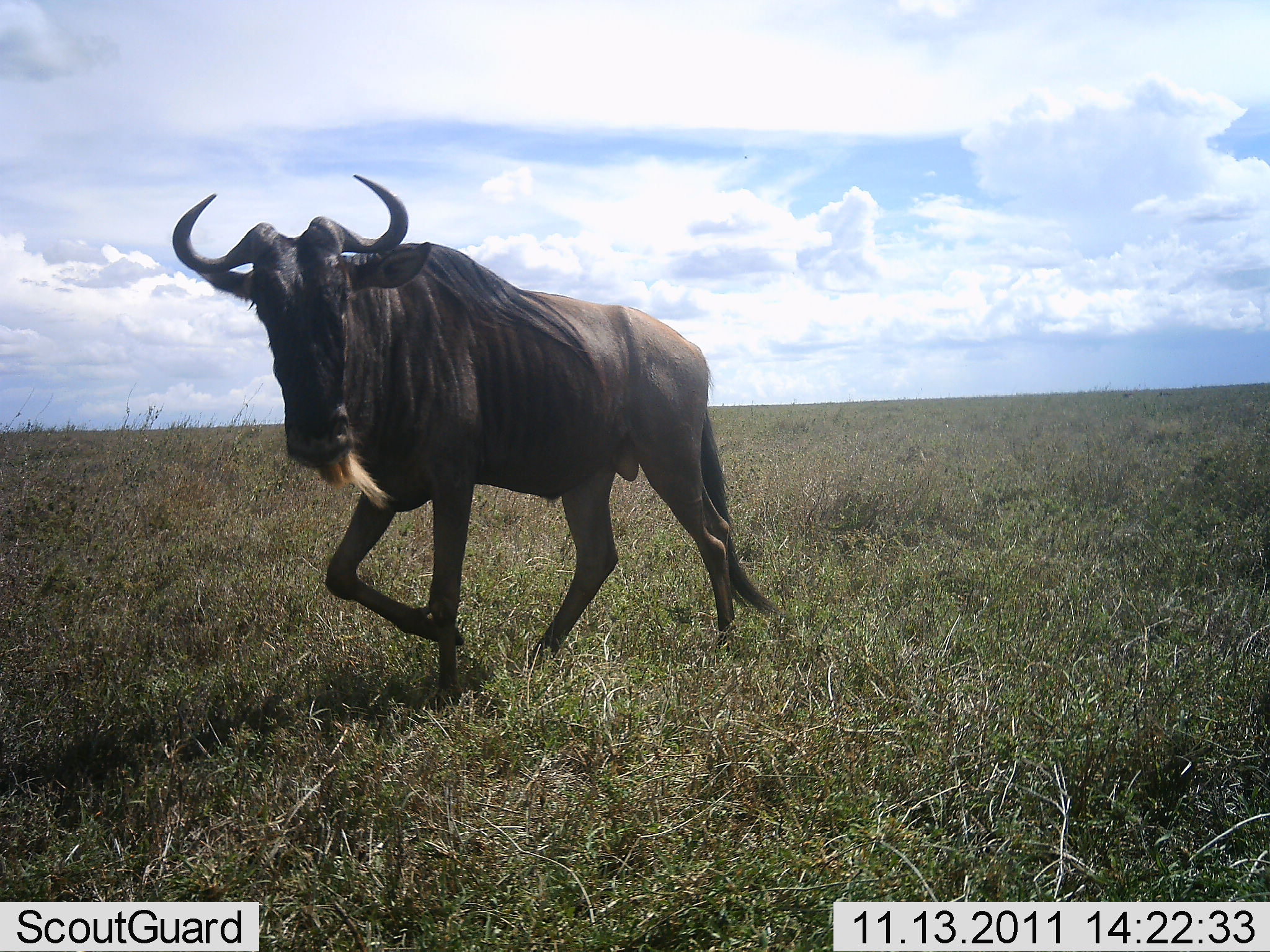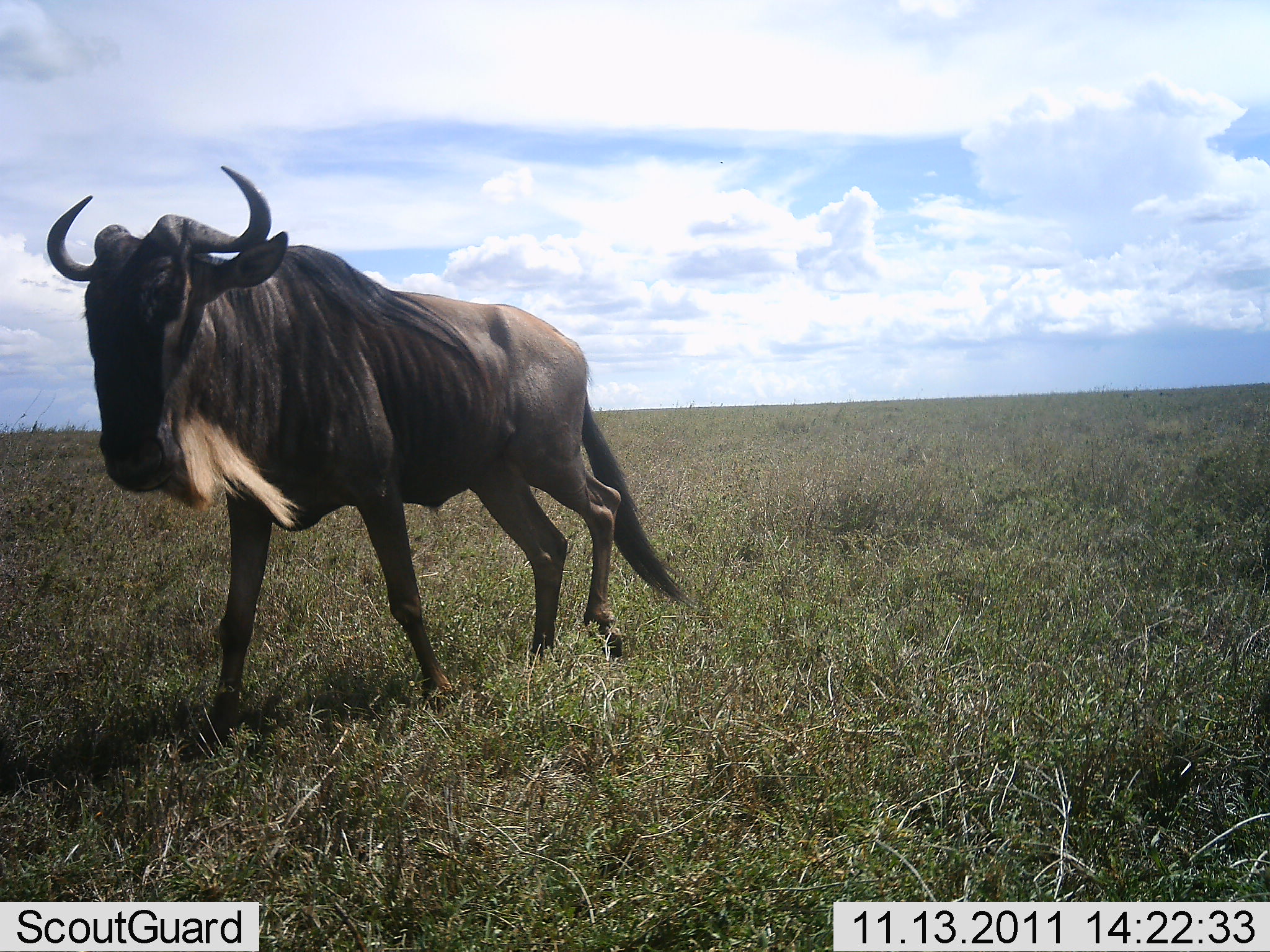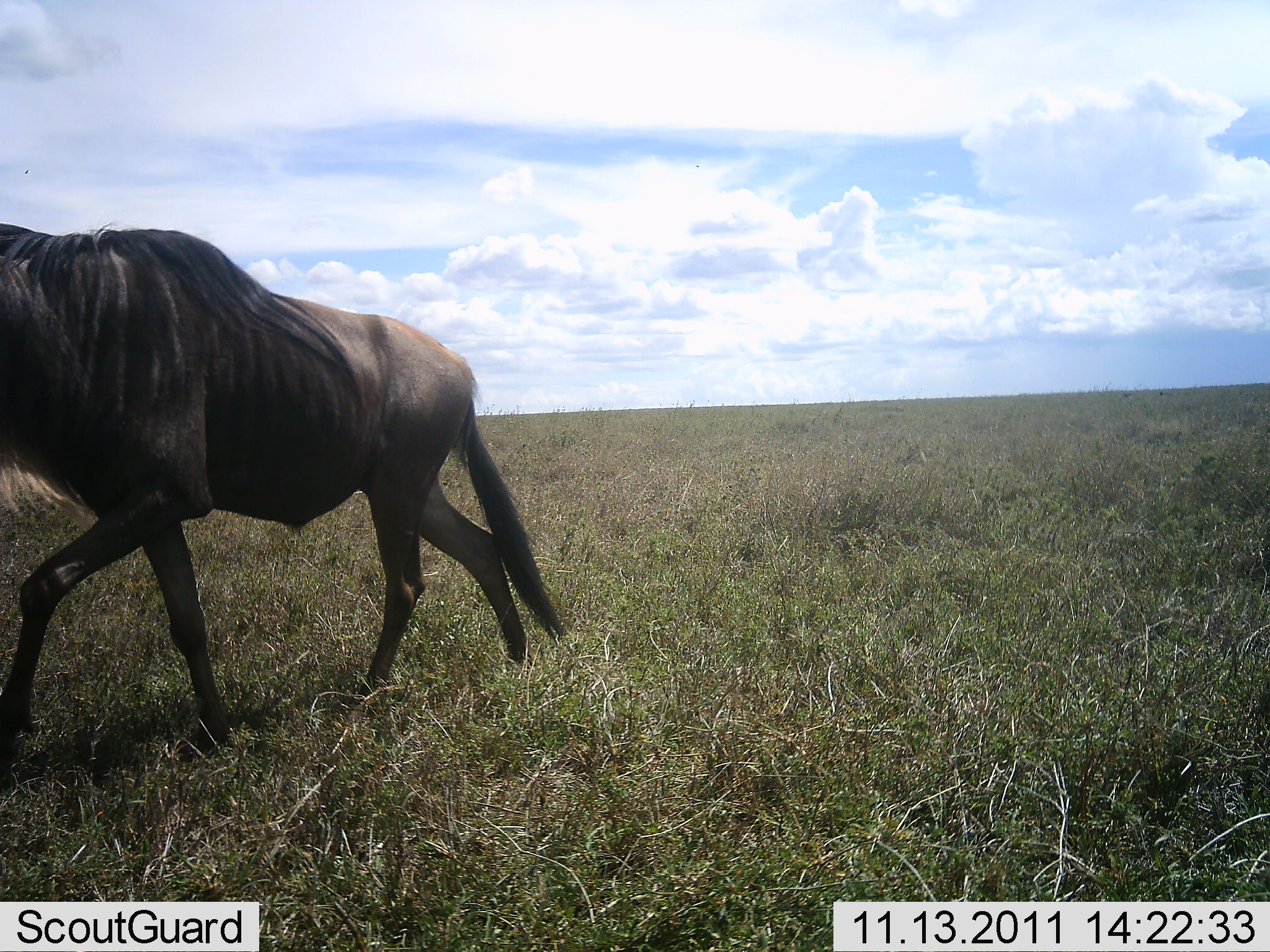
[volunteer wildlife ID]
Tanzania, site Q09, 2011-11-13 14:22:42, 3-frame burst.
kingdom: Animalia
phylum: Chordata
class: Mammalia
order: Artiodactyla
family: Bovidae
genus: Connochaetes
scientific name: Connochaetes taurinus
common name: blue wildebeest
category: wildebeest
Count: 1.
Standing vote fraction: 0%.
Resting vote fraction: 0%.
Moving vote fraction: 100%.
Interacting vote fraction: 0%.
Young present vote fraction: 0%.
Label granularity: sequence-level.